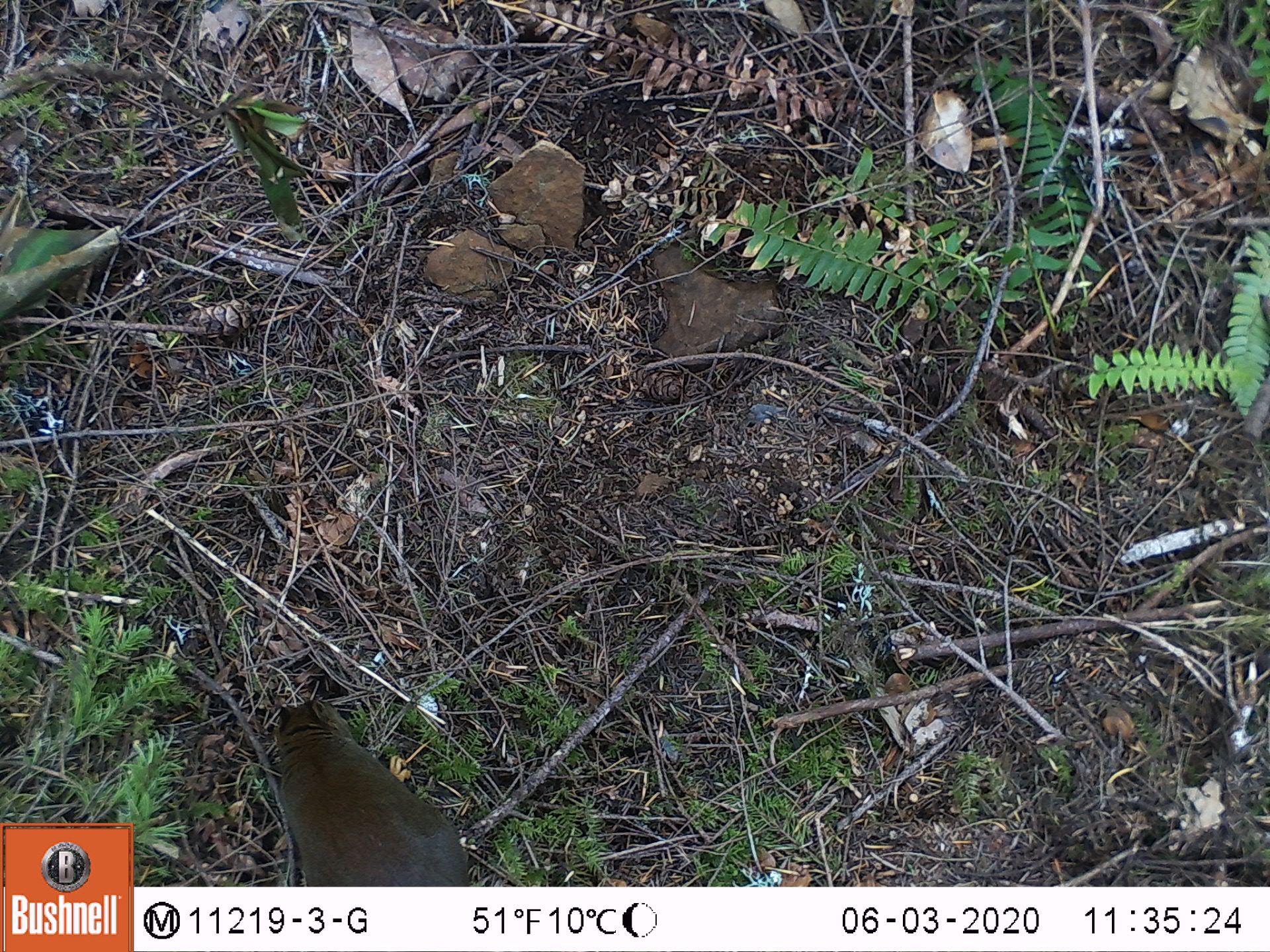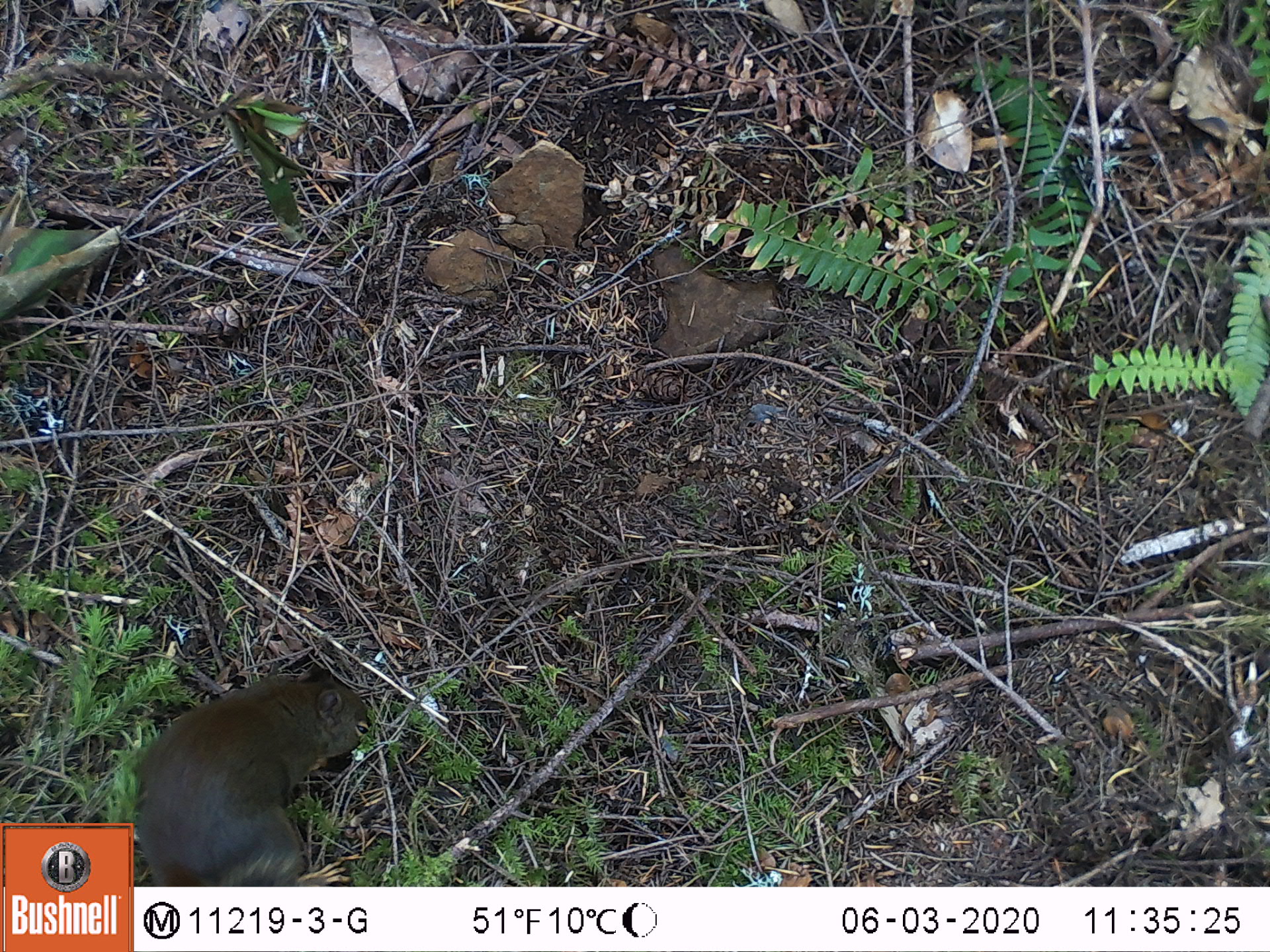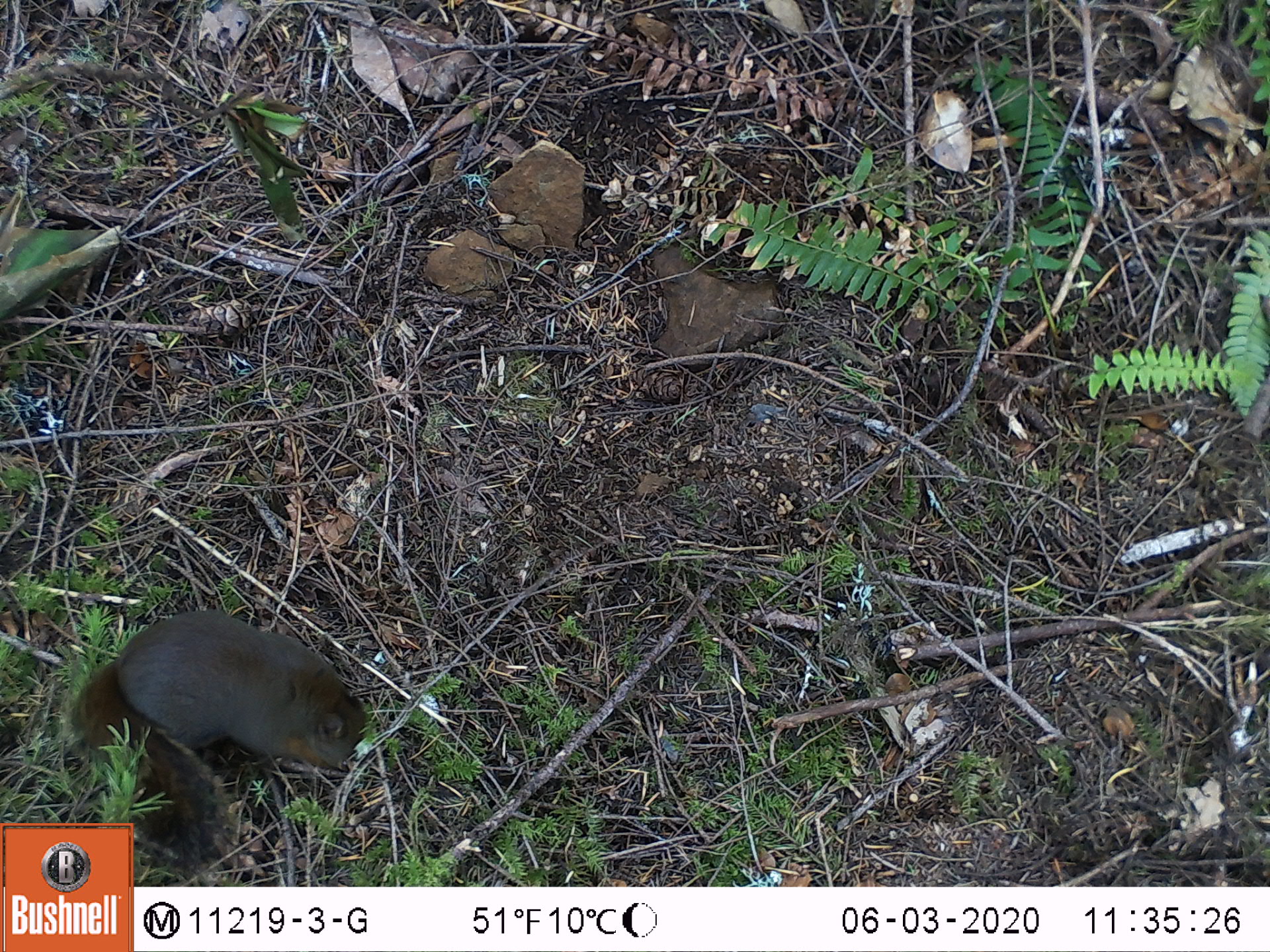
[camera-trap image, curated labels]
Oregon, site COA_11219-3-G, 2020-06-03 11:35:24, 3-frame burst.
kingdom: Animalia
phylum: Chordata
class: Mammalia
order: Rodentia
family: Sciuridae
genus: Tamiasciurus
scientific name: Tamiasciurus douglasii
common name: douglas squirrel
Douglas squirrel (Tamiasciurus douglasii).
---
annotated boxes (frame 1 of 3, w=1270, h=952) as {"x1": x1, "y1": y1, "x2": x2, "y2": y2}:
douglas squirrel: {"x1": 268, "y1": 697, "x2": 471, "y2": 882}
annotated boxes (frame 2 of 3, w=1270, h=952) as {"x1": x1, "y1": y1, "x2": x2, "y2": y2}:
douglas squirrel: {"x1": 138, "y1": 664, "x2": 371, "y2": 882}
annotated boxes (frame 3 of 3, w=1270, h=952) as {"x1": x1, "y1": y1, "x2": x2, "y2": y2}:
douglas squirrel: {"x1": 66, "y1": 611, "x2": 371, "y2": 818}